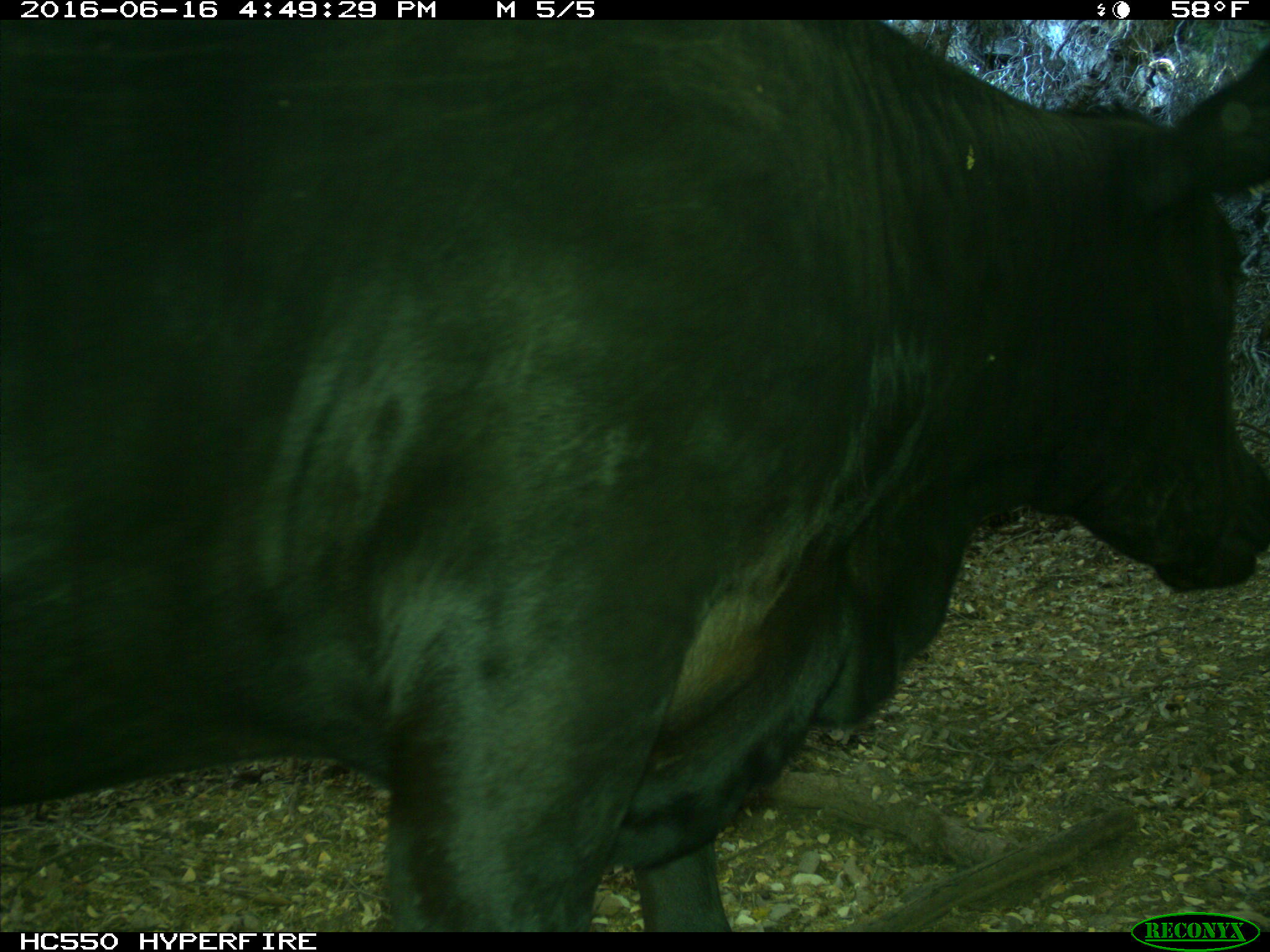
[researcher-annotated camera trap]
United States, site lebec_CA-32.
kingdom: Animalia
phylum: Chordata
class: Mammalia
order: Artiodactyla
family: Bovidae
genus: Bos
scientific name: Bos taurus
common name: domestic cow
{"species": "Bos taurus (domestic cow)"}